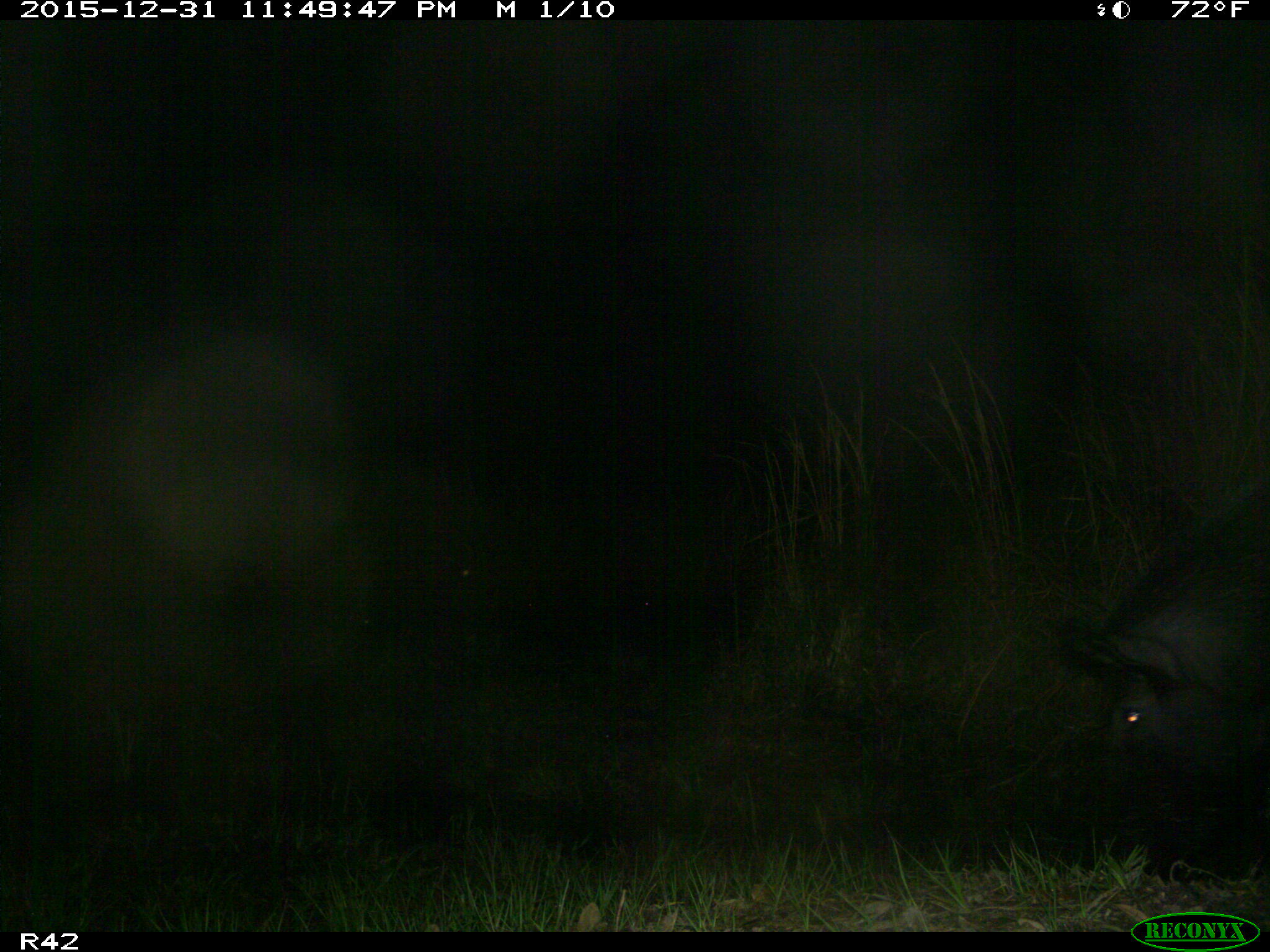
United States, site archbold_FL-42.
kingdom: Animalia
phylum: Chordata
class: Mammalia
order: Artiodactyla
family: Suidae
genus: Sus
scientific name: Sus scrofa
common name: wild boar